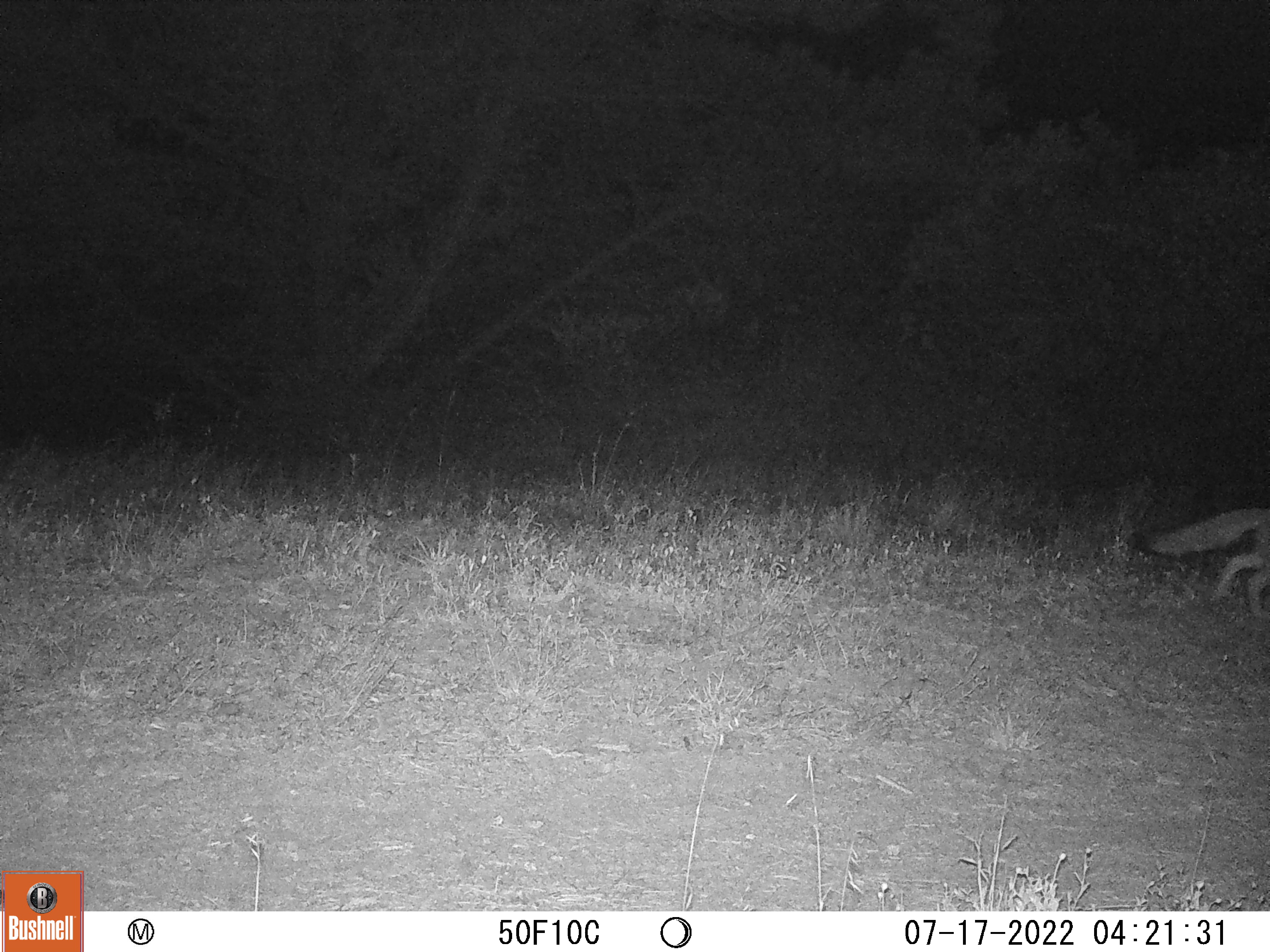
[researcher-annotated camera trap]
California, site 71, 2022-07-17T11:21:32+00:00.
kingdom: Animalia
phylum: Chordata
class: Mammalia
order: Carnivora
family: Canidae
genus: Urocyon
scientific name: Urocyon cinereoargenteus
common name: gray fox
Gray fox (Urocyon cinereoargenteus).